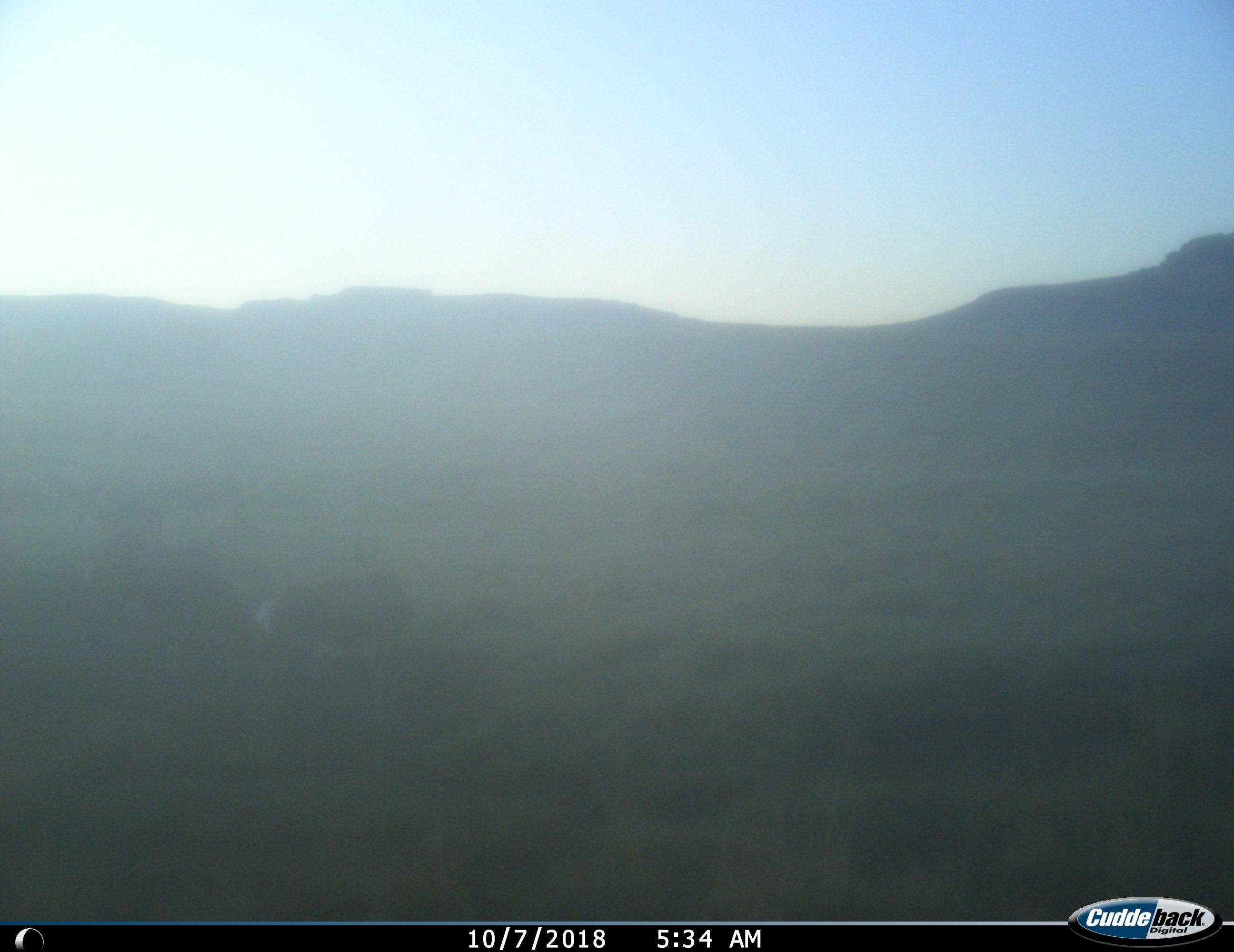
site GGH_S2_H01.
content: unidentified animal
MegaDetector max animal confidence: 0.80